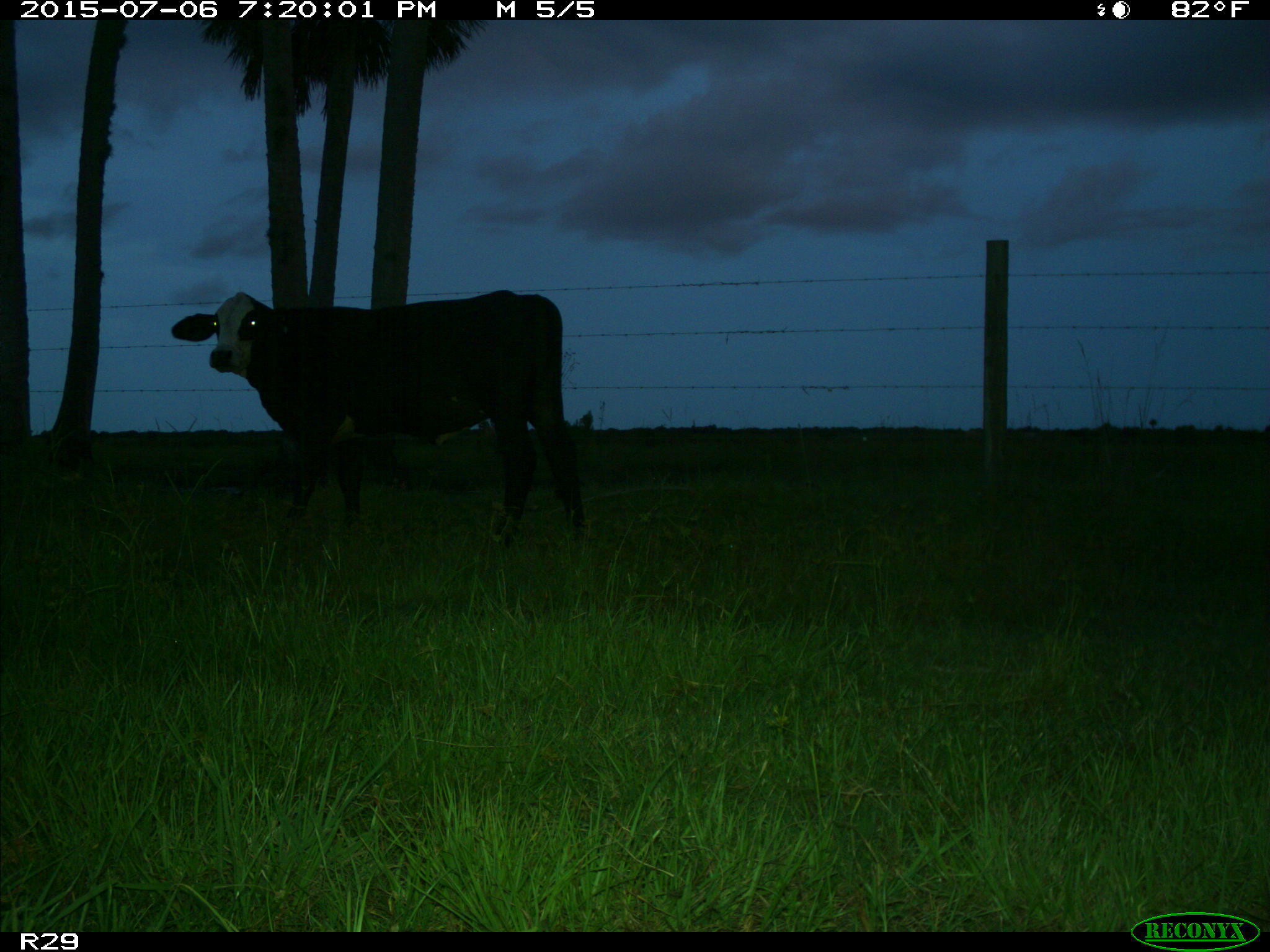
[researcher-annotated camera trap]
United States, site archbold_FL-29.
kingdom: Animalia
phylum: Chordata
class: Mammalia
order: Artiodactyla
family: Bovidae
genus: Bos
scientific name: Bos taurus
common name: domestic cow